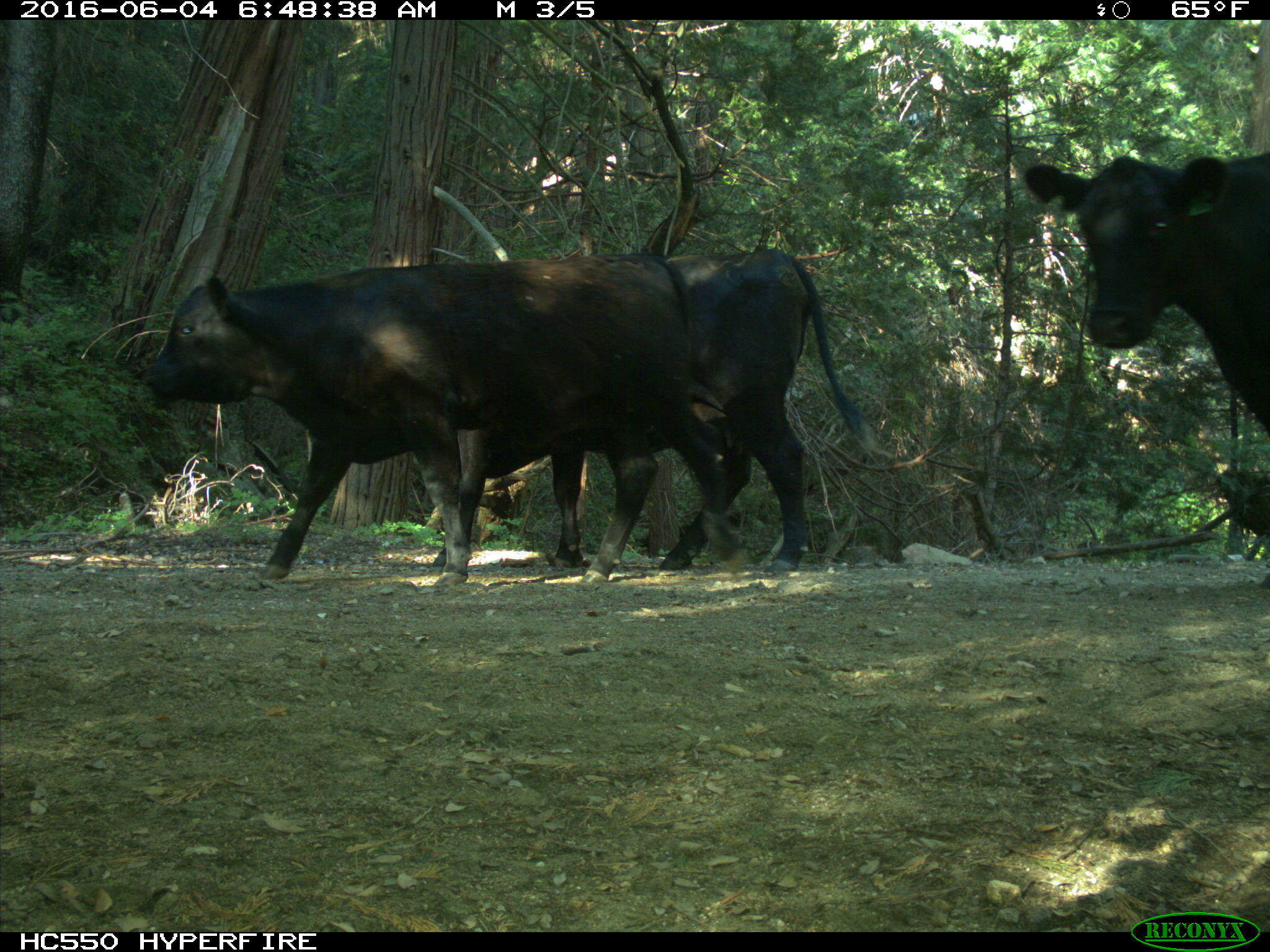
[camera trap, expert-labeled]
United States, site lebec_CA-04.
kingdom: Animalia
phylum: Chordata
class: Mammalia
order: Artiodactyla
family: Bovidae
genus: Bos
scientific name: Bos taurus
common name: domestic cow